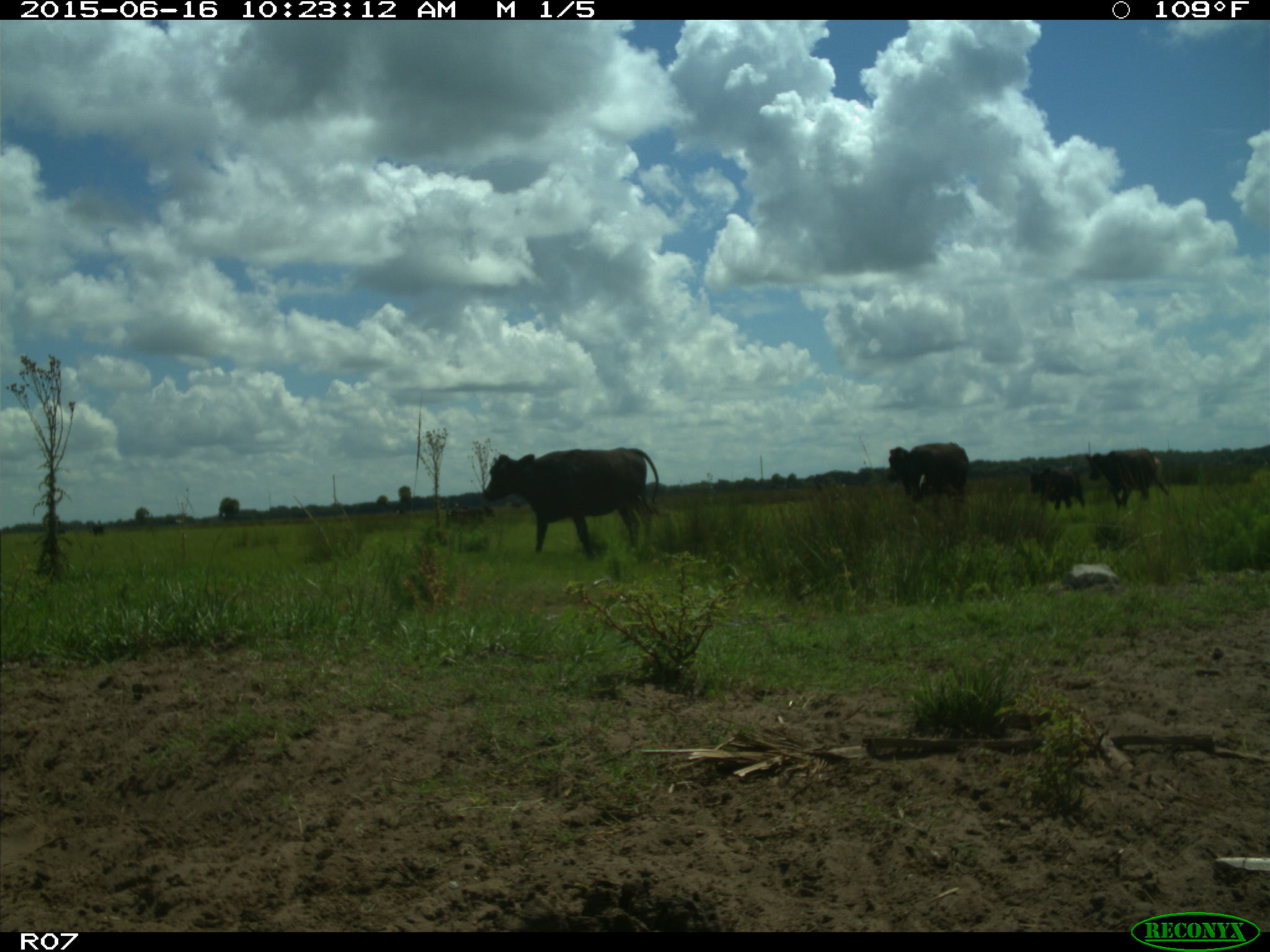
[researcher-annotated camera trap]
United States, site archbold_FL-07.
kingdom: Animalia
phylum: Chordata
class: Mammalia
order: Artiodactyla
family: Bovidae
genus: Bos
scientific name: Bos taurus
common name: domestic cow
Bos taurus (domestic cow).